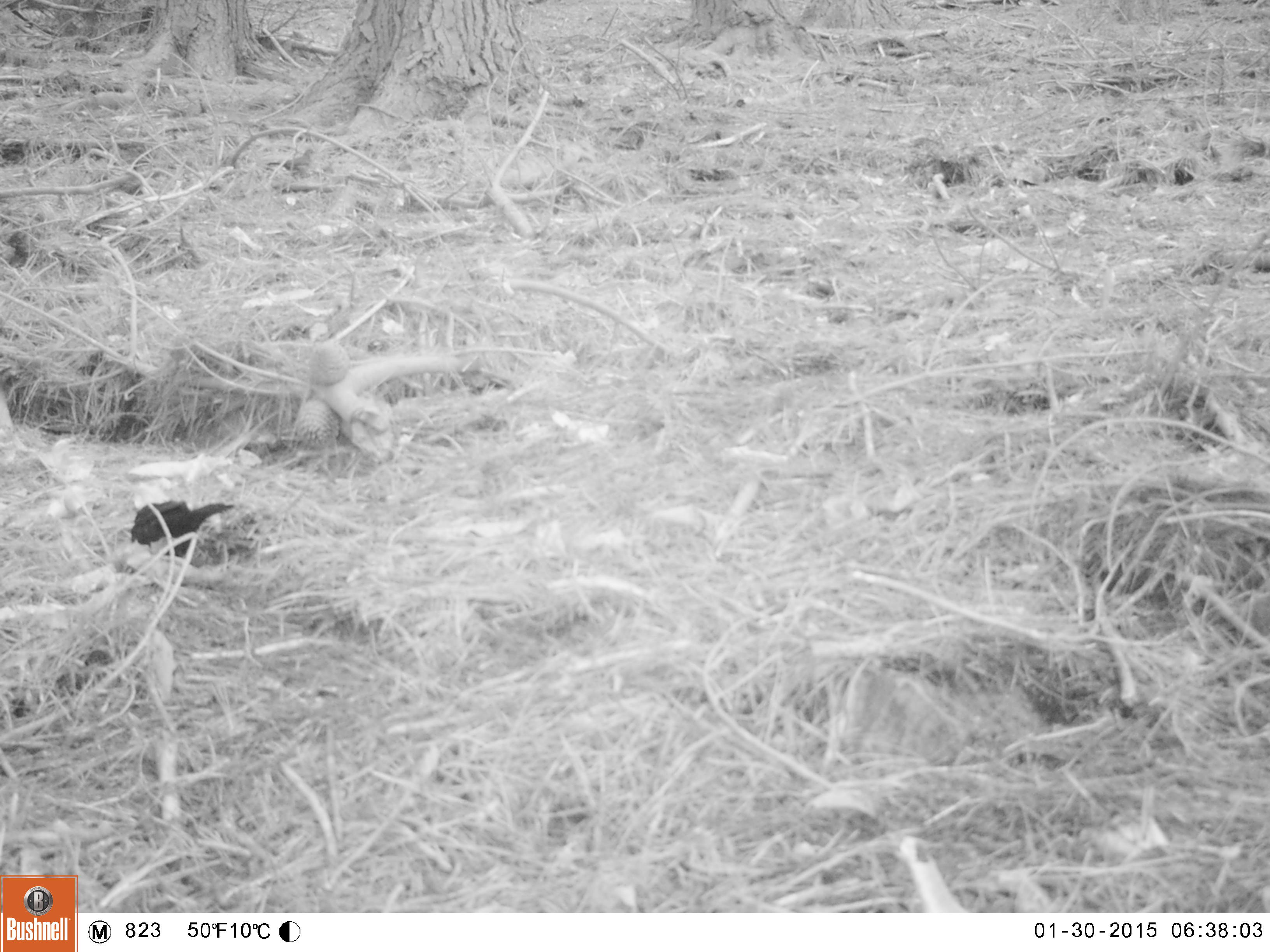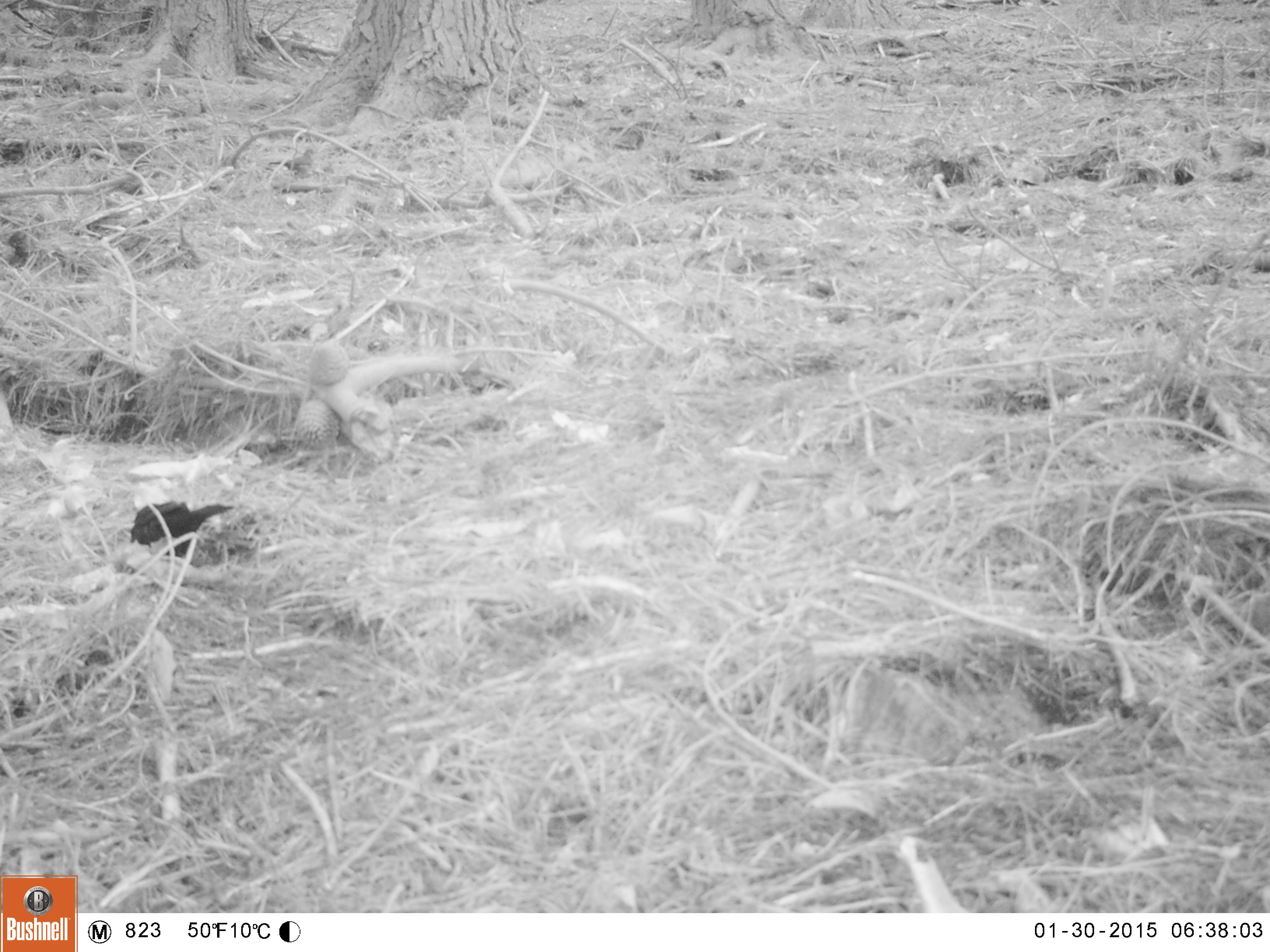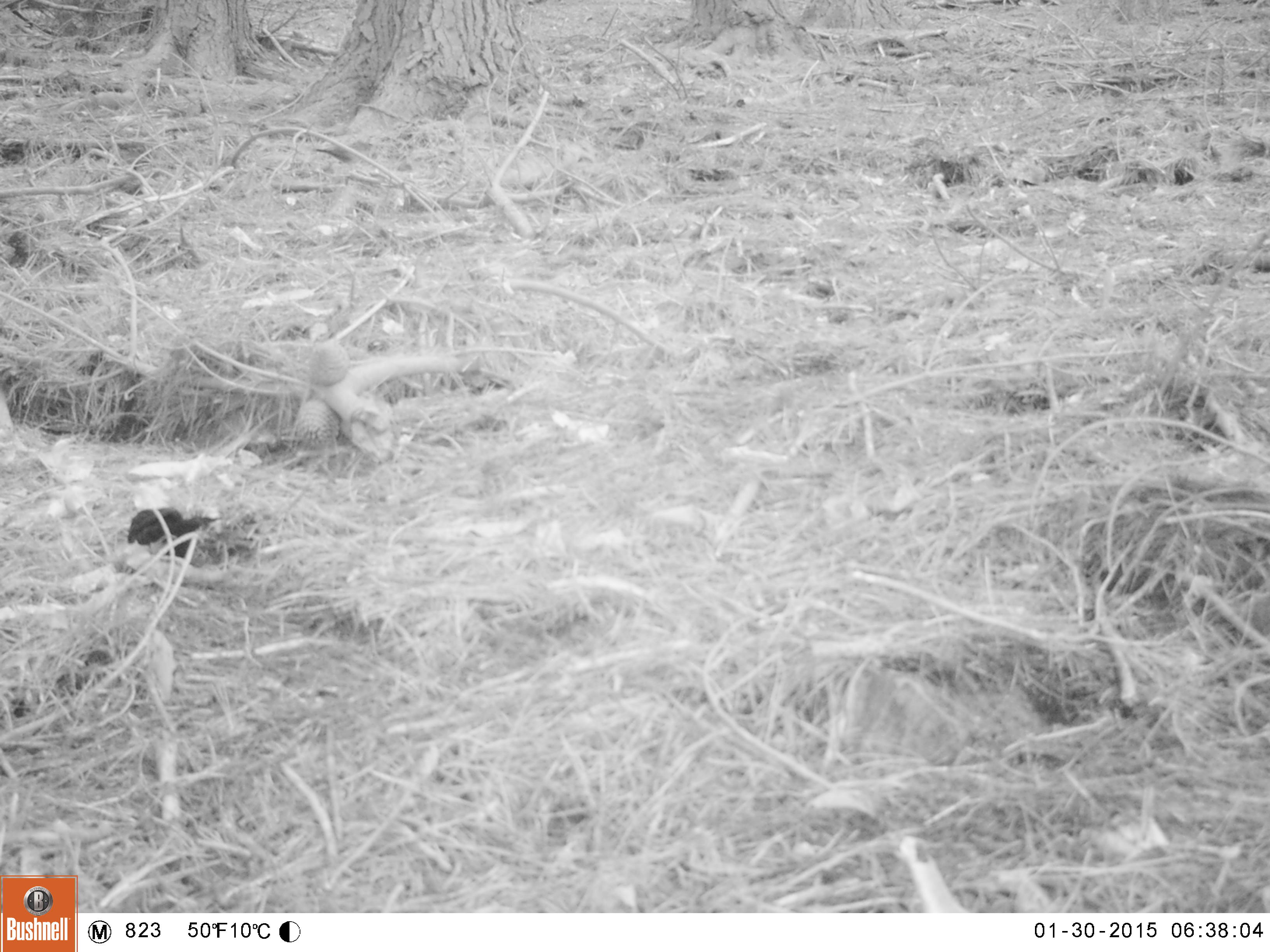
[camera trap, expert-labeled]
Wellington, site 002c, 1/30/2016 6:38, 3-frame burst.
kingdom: Animalia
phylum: Chordata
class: Aves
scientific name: Aves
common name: bird